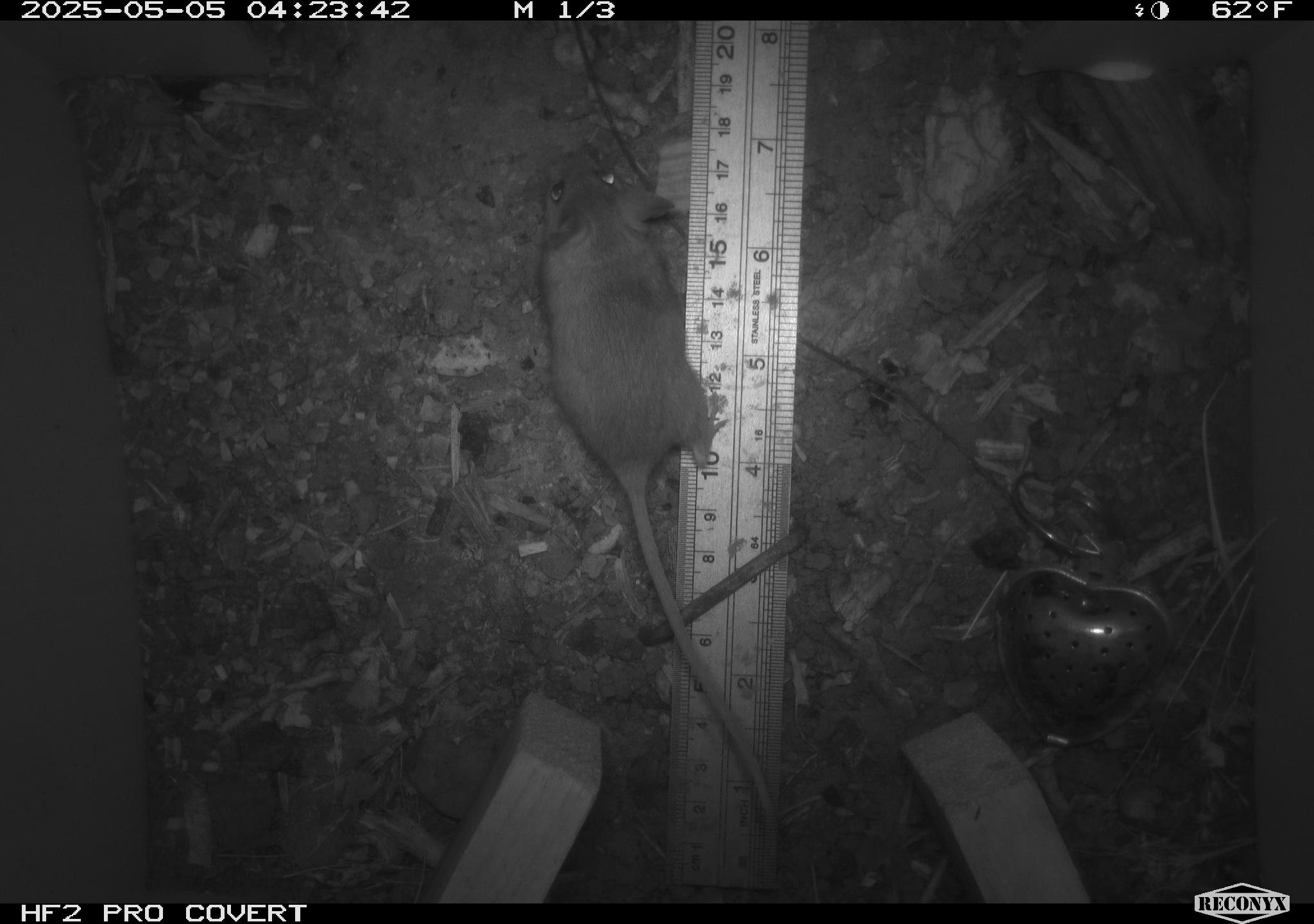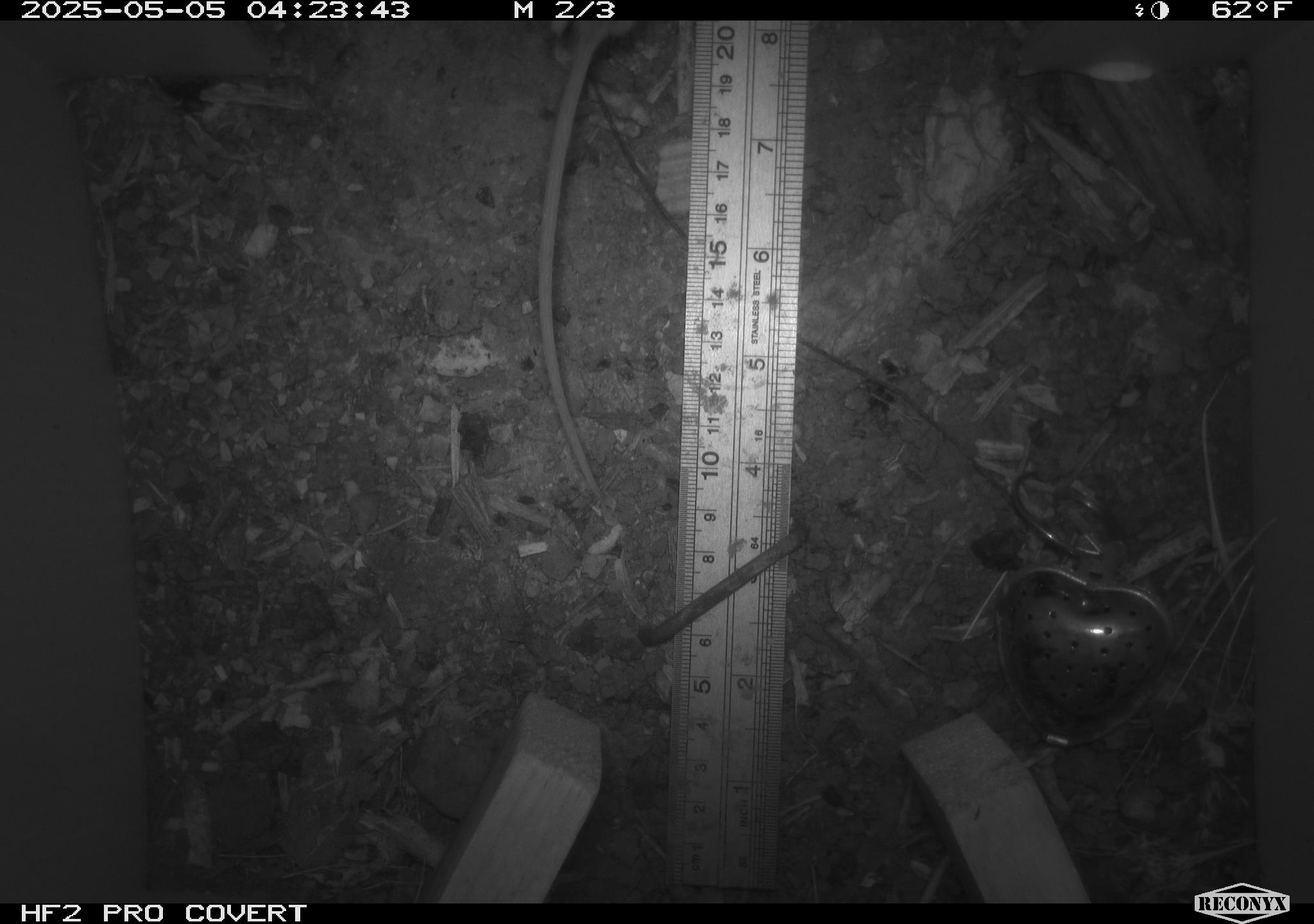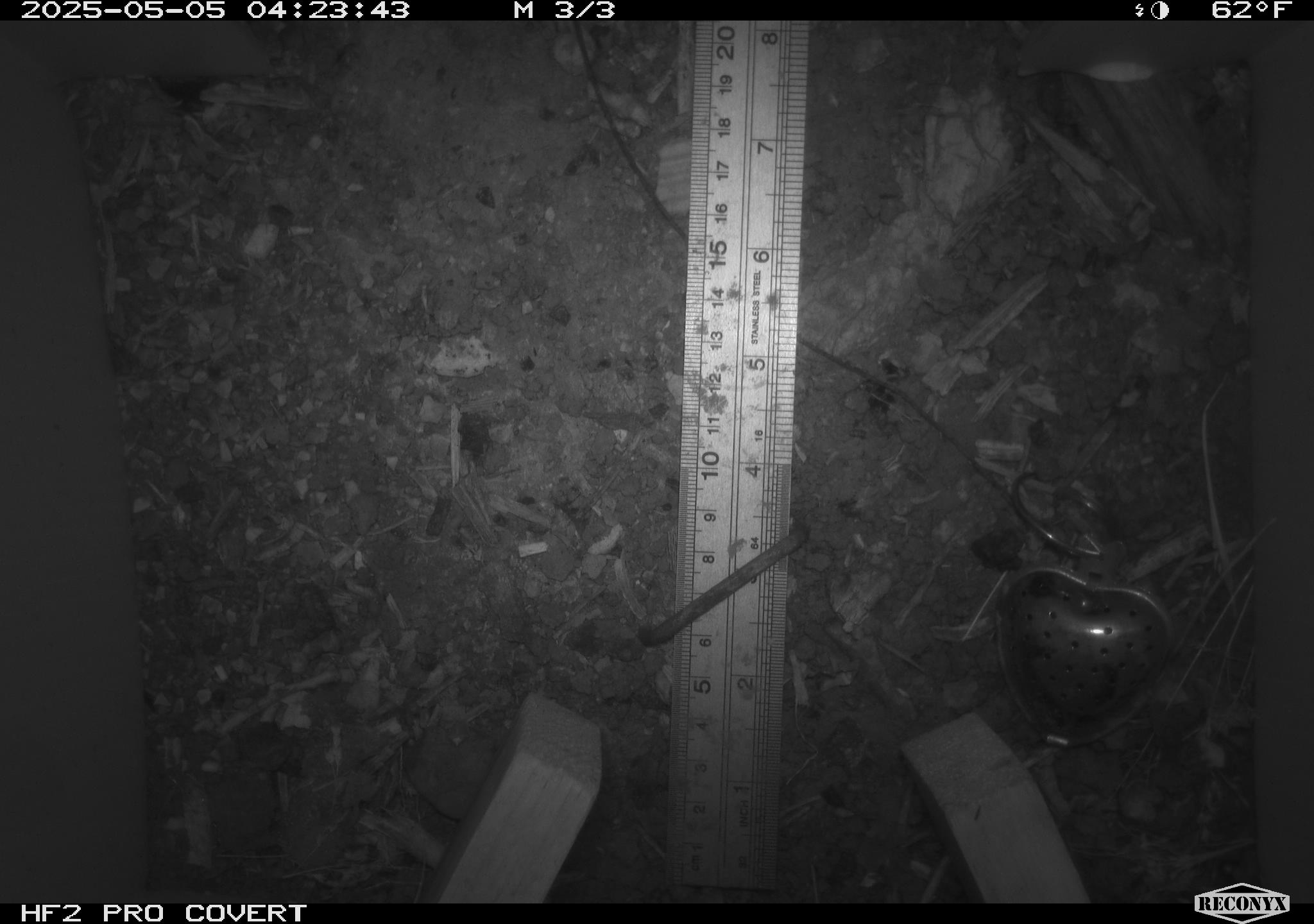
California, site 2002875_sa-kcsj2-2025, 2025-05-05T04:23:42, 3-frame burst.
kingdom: Animalia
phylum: Chordata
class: Mammalia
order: Rodentia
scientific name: Rodentia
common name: rodent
Rodent (Rodentia).